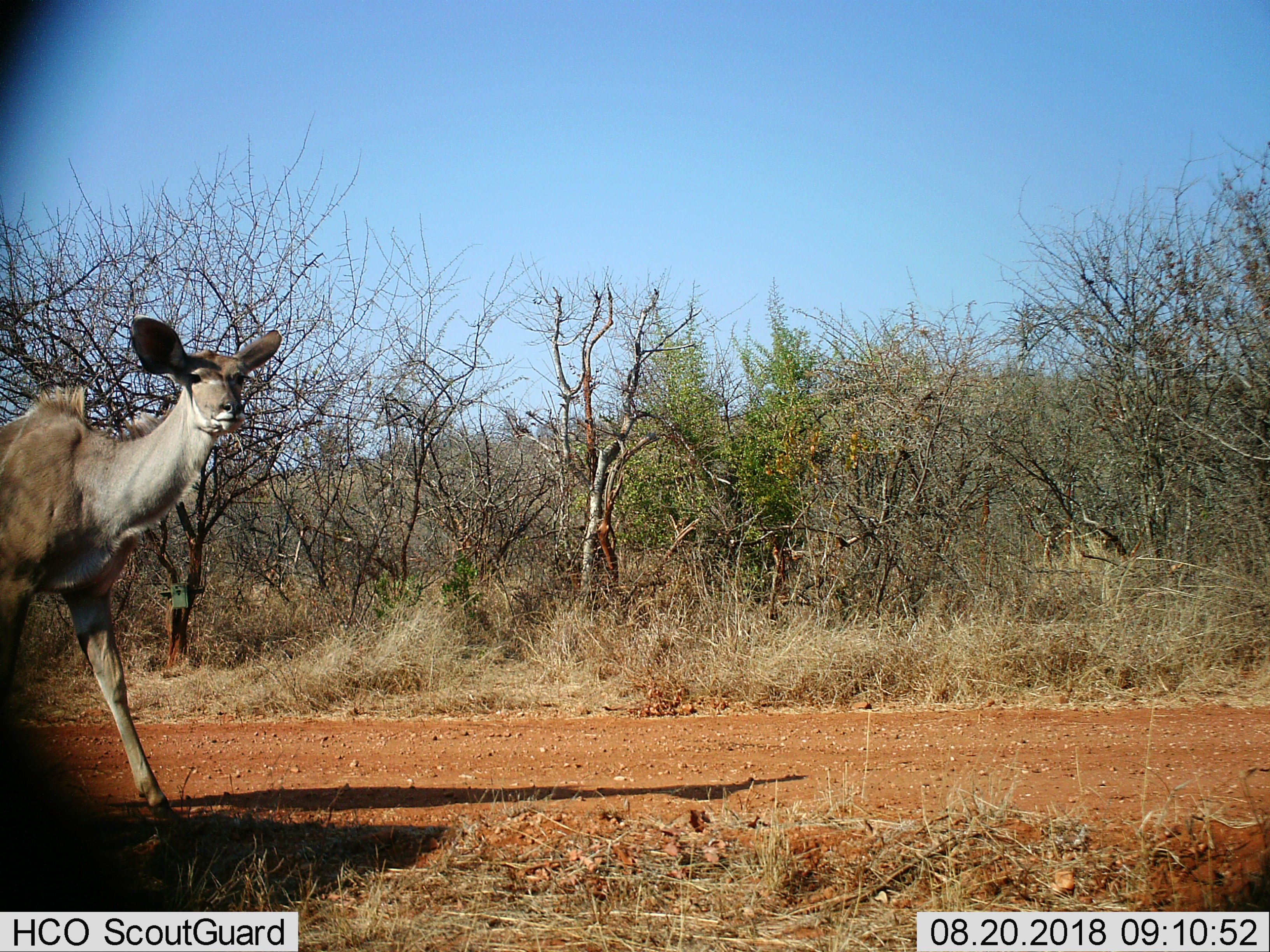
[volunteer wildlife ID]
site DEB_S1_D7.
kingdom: Animalia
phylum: Chordata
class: Mammalia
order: Artiodactyla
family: Bovidae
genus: Tragelaphus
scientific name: Tragelaphus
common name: kudu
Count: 1.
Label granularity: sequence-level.